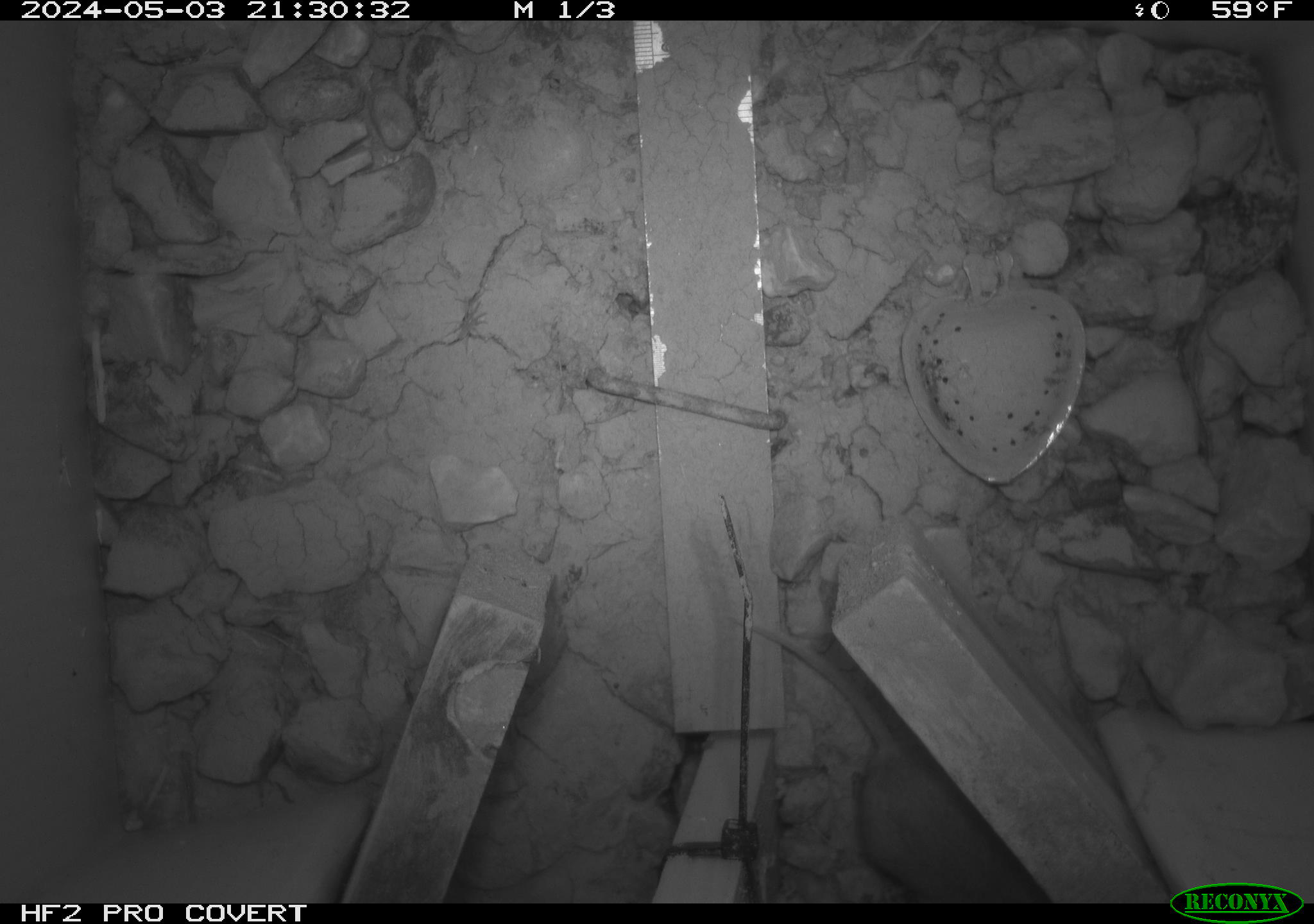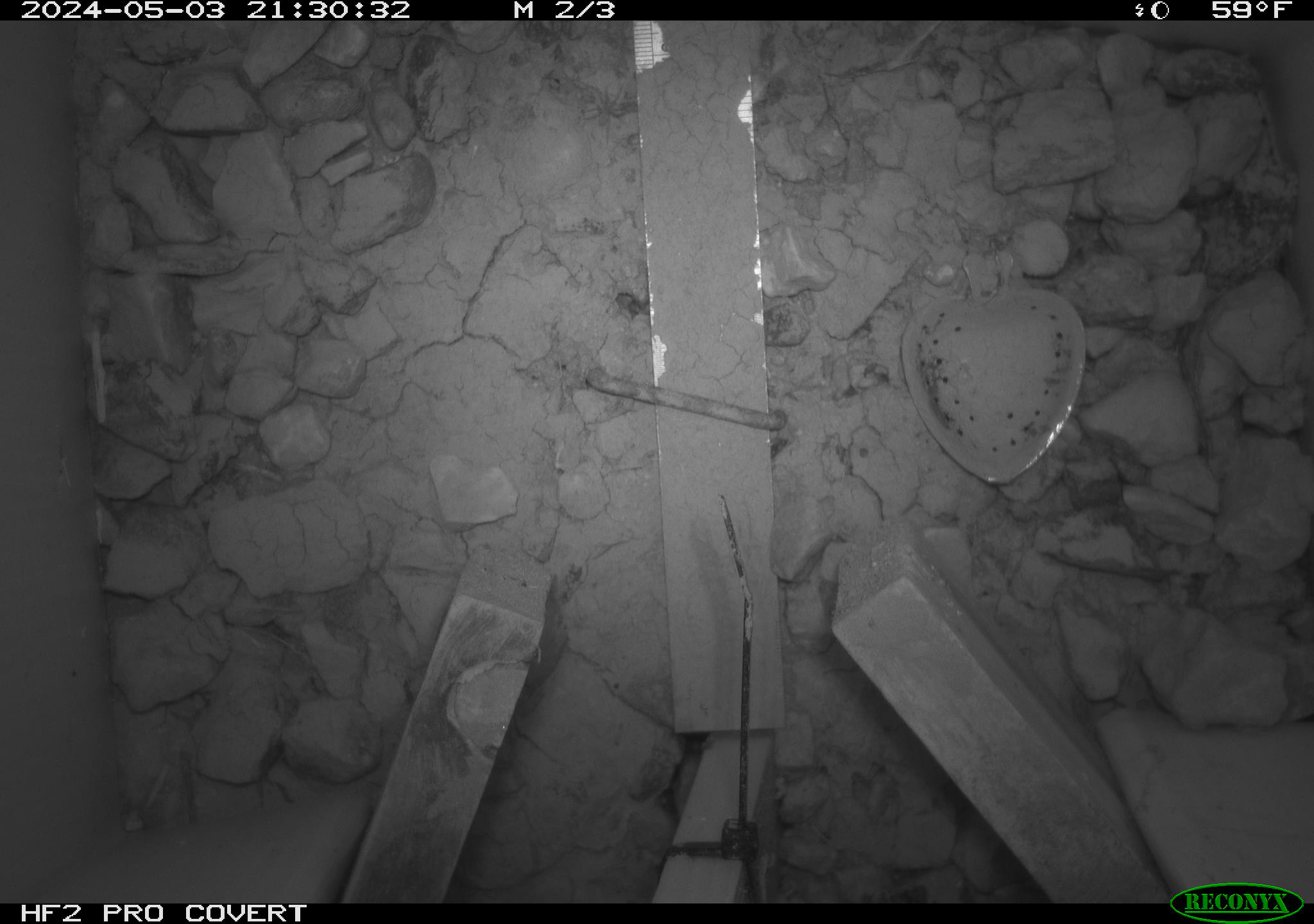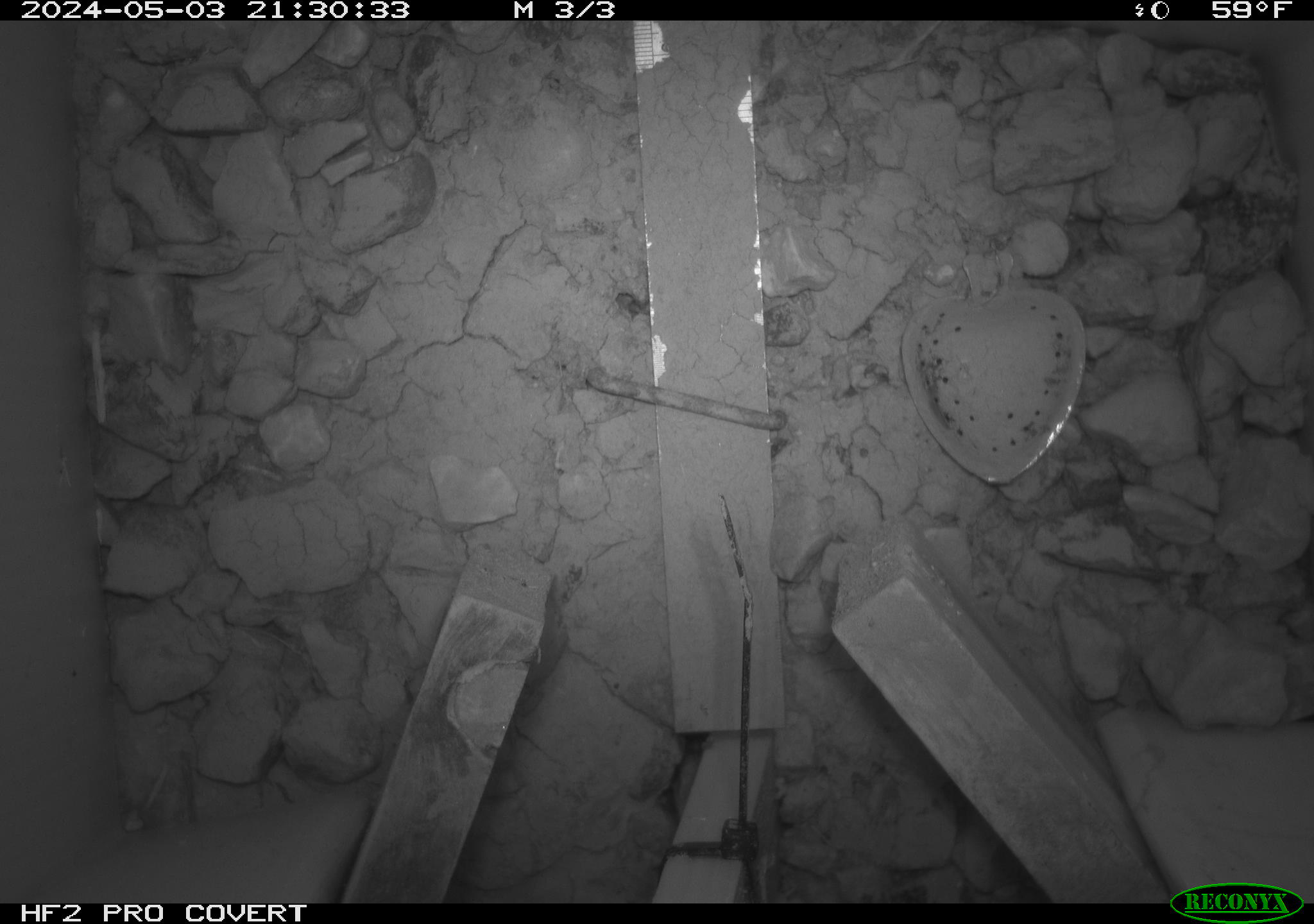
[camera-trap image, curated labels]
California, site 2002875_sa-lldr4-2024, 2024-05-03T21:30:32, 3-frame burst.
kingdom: Animalia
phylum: Chordata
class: Mammalia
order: Rodentia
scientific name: Rodentia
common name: rodent